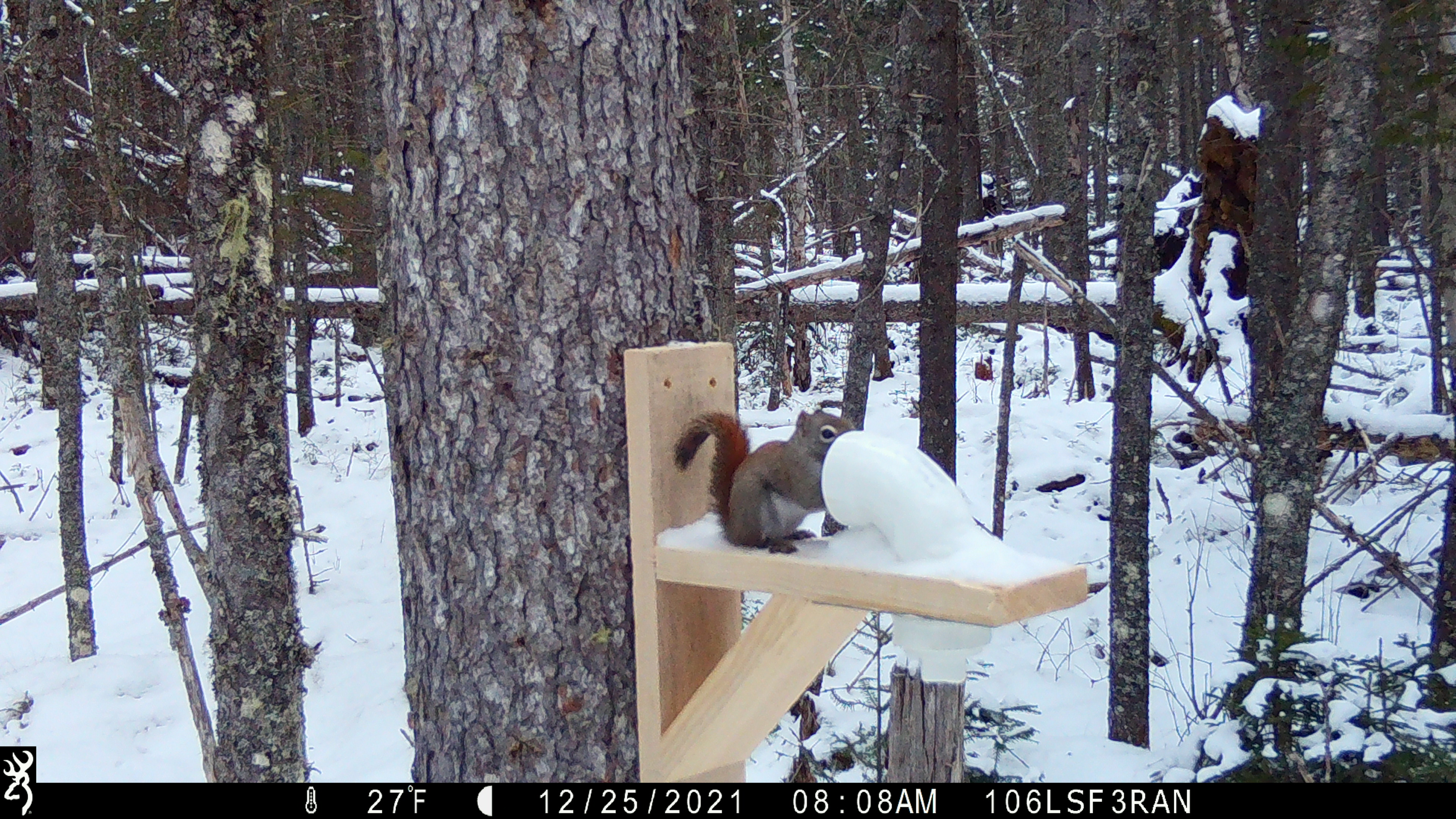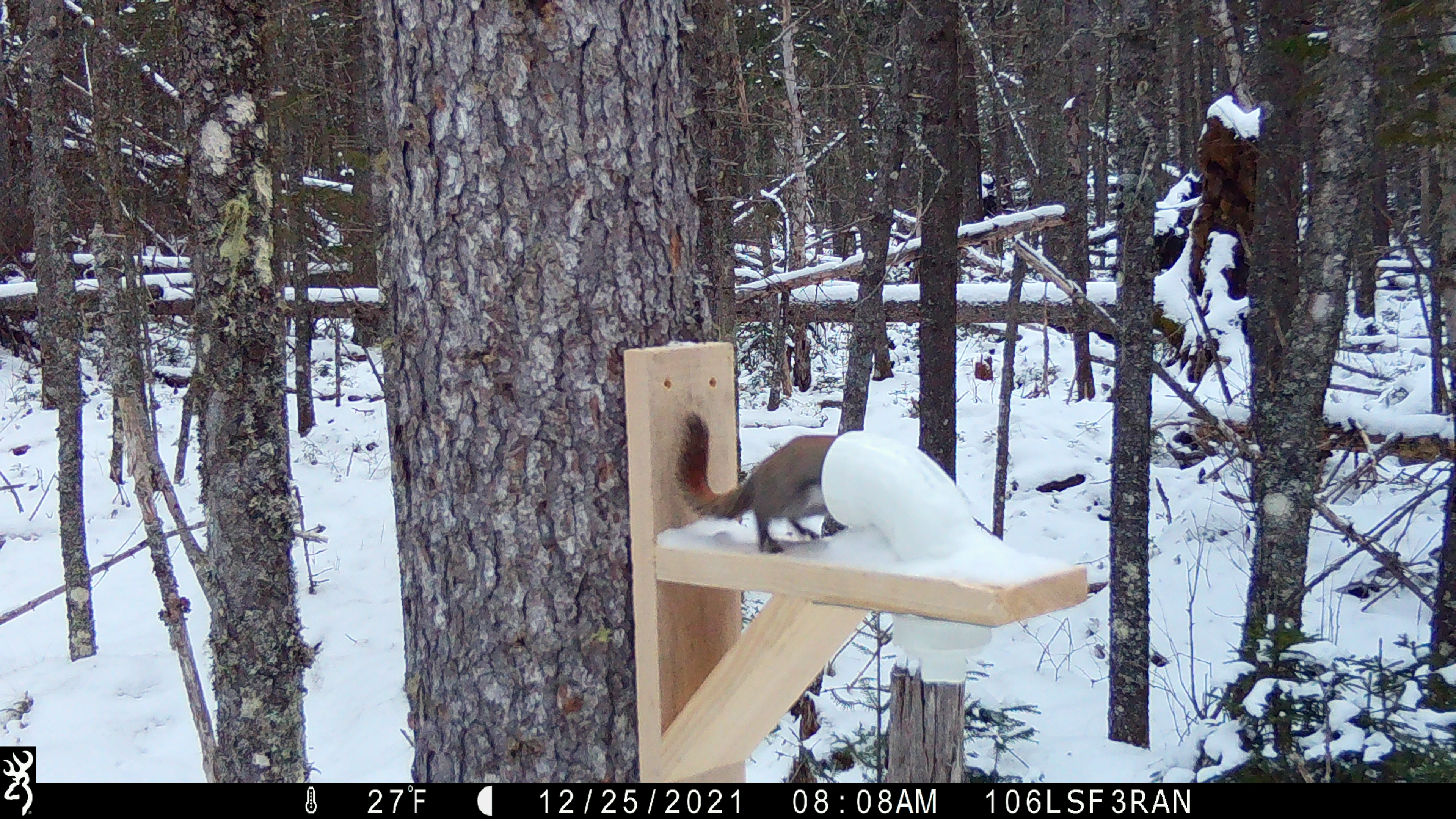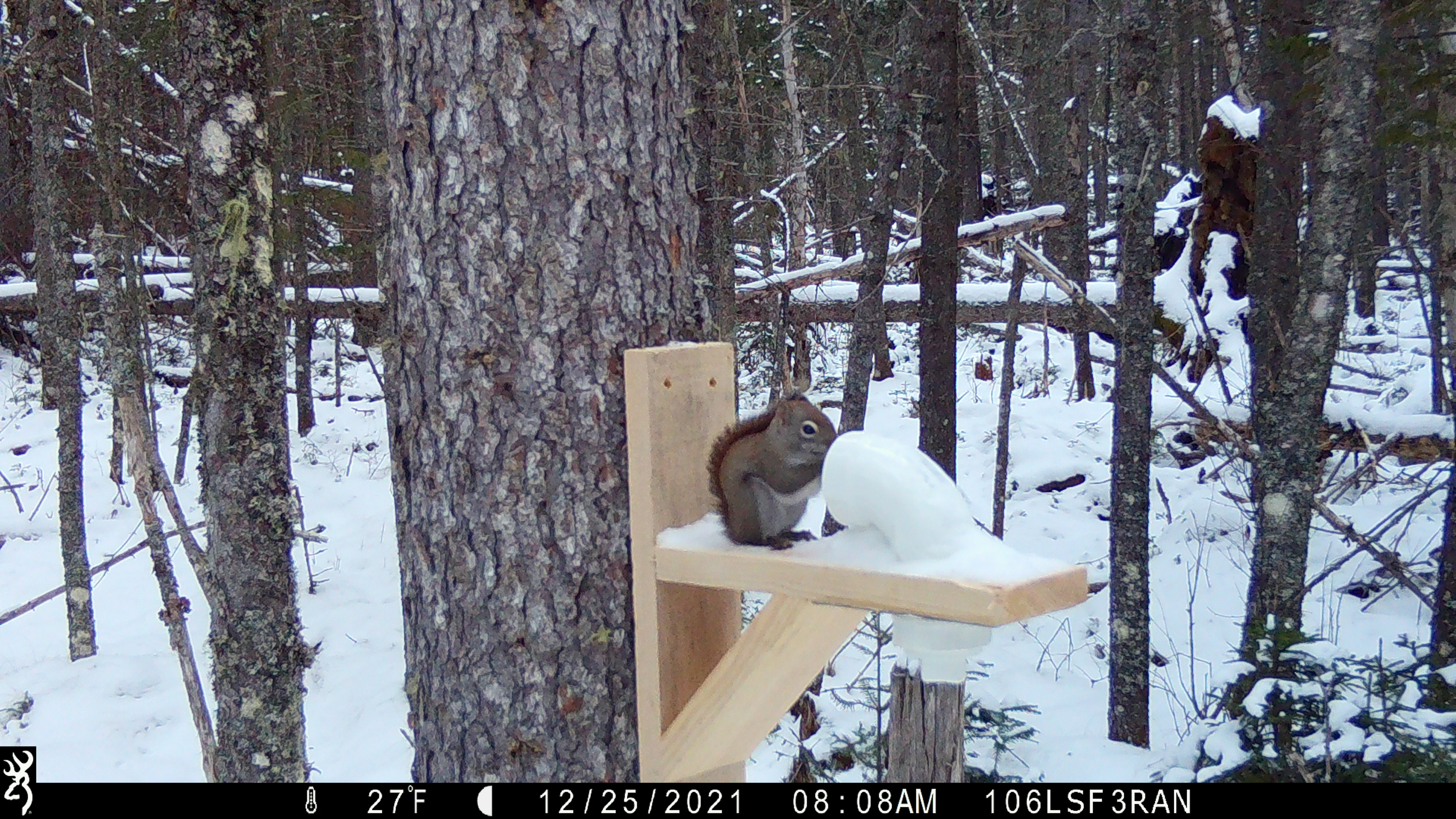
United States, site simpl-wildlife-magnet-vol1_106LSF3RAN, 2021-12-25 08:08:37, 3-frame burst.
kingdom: Animalia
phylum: Chordata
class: Mammalia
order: Rodentia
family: Sciuridae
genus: Tamiasciurus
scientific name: Tamiasciurus hudsonicus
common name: red squirrel